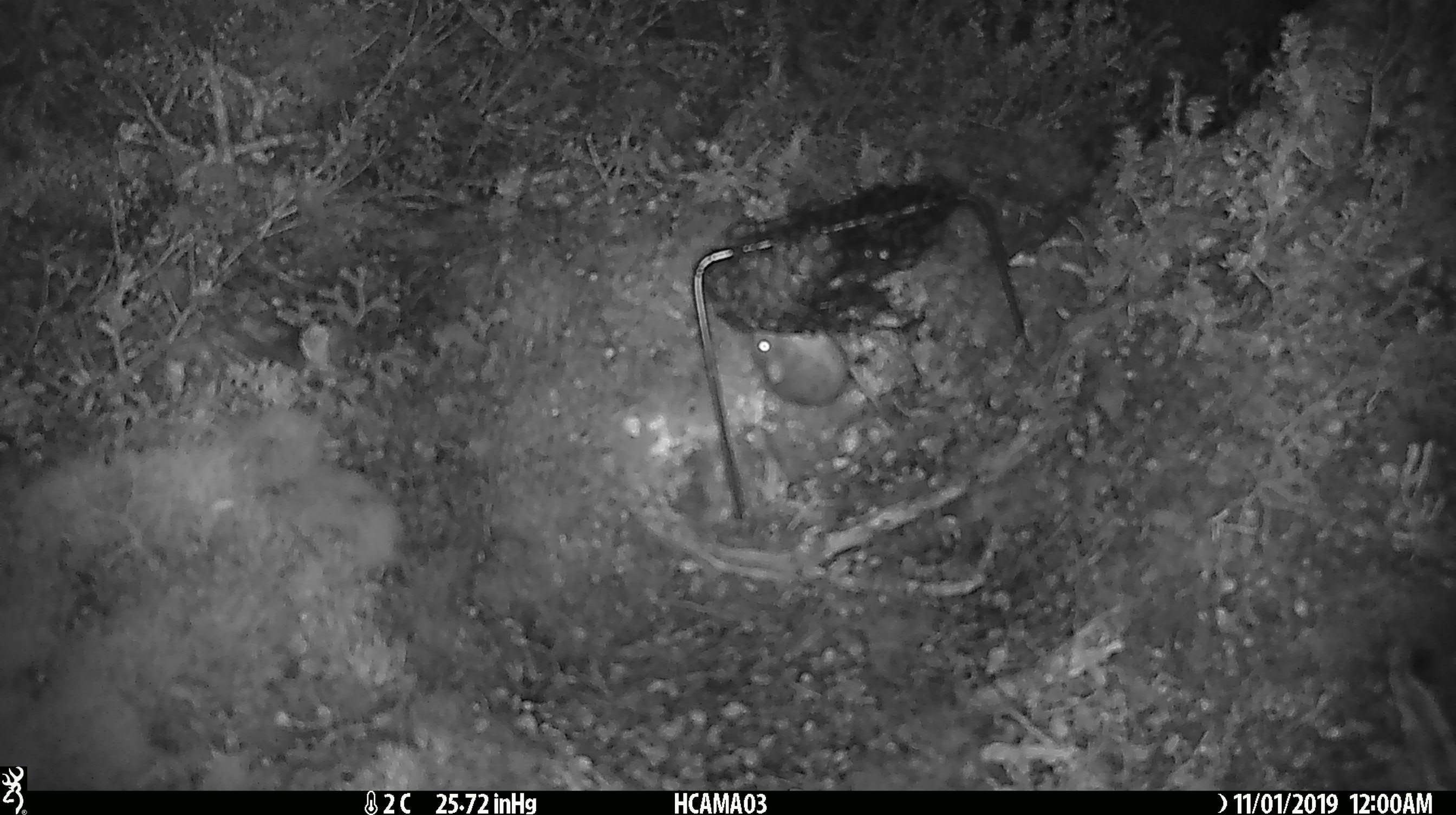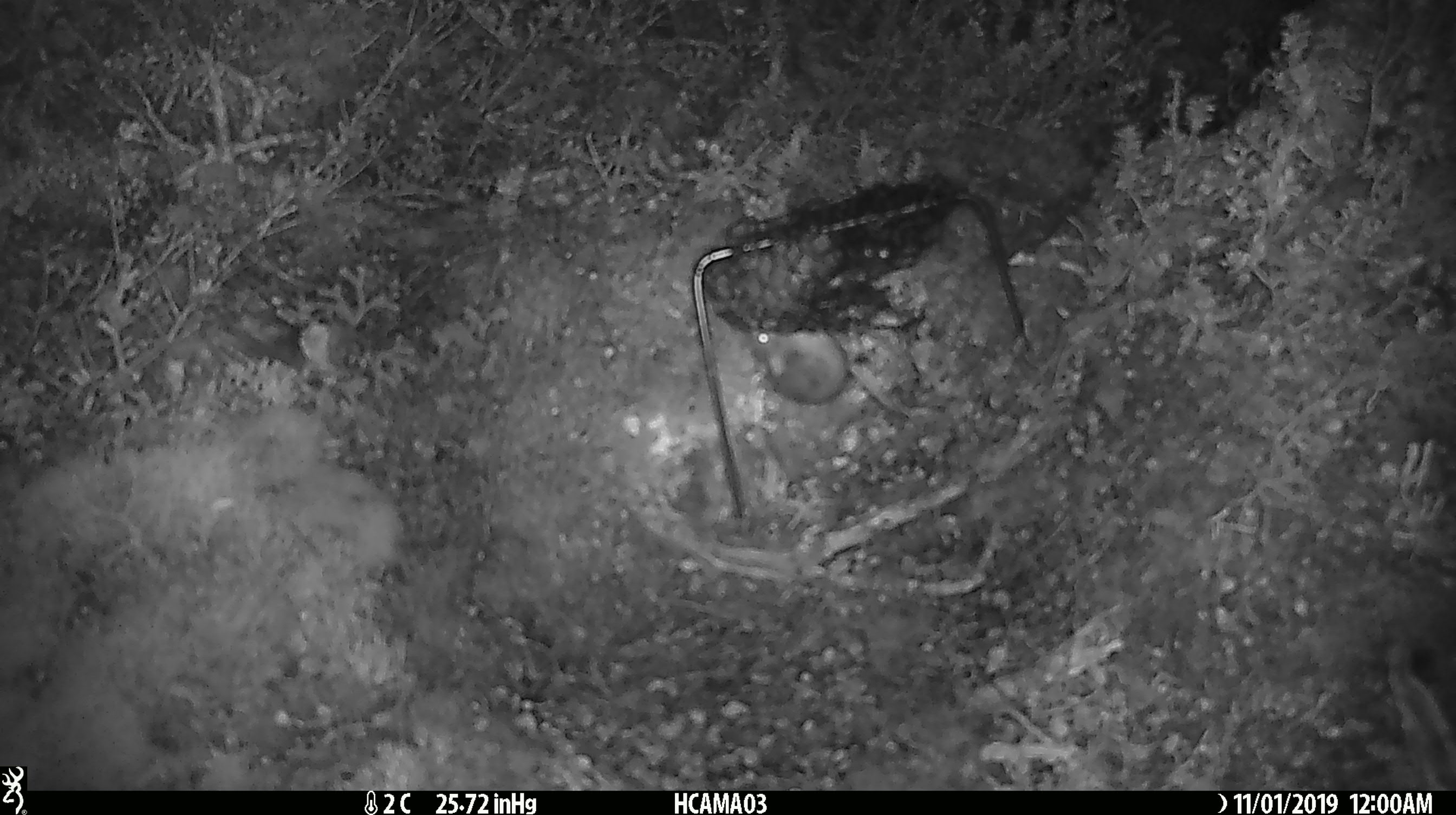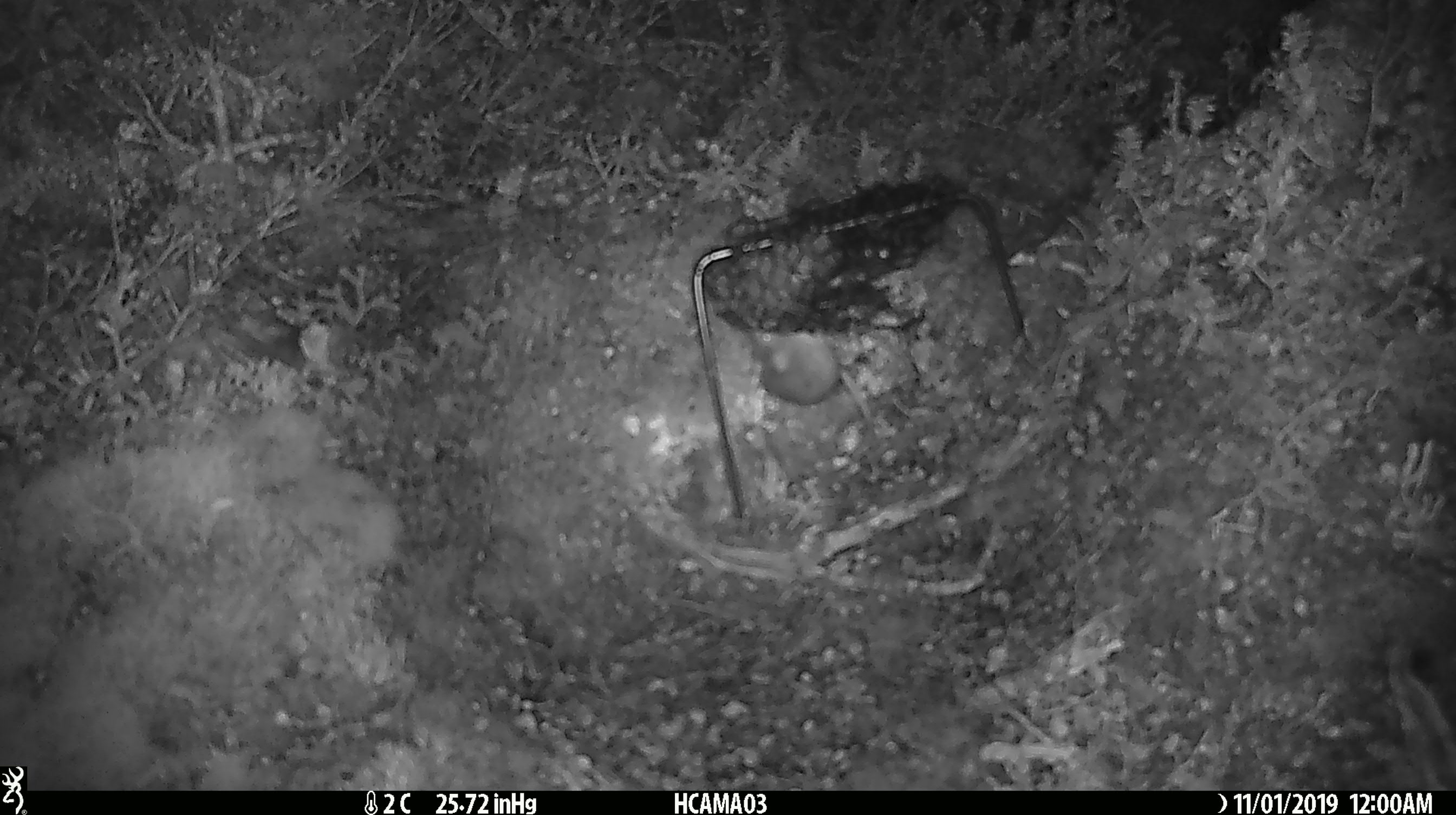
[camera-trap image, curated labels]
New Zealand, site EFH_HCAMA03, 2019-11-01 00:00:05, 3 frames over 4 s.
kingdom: Animalia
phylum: Chordata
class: Mammalia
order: Rodentia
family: Muridae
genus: Mus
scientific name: Mus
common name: mouse